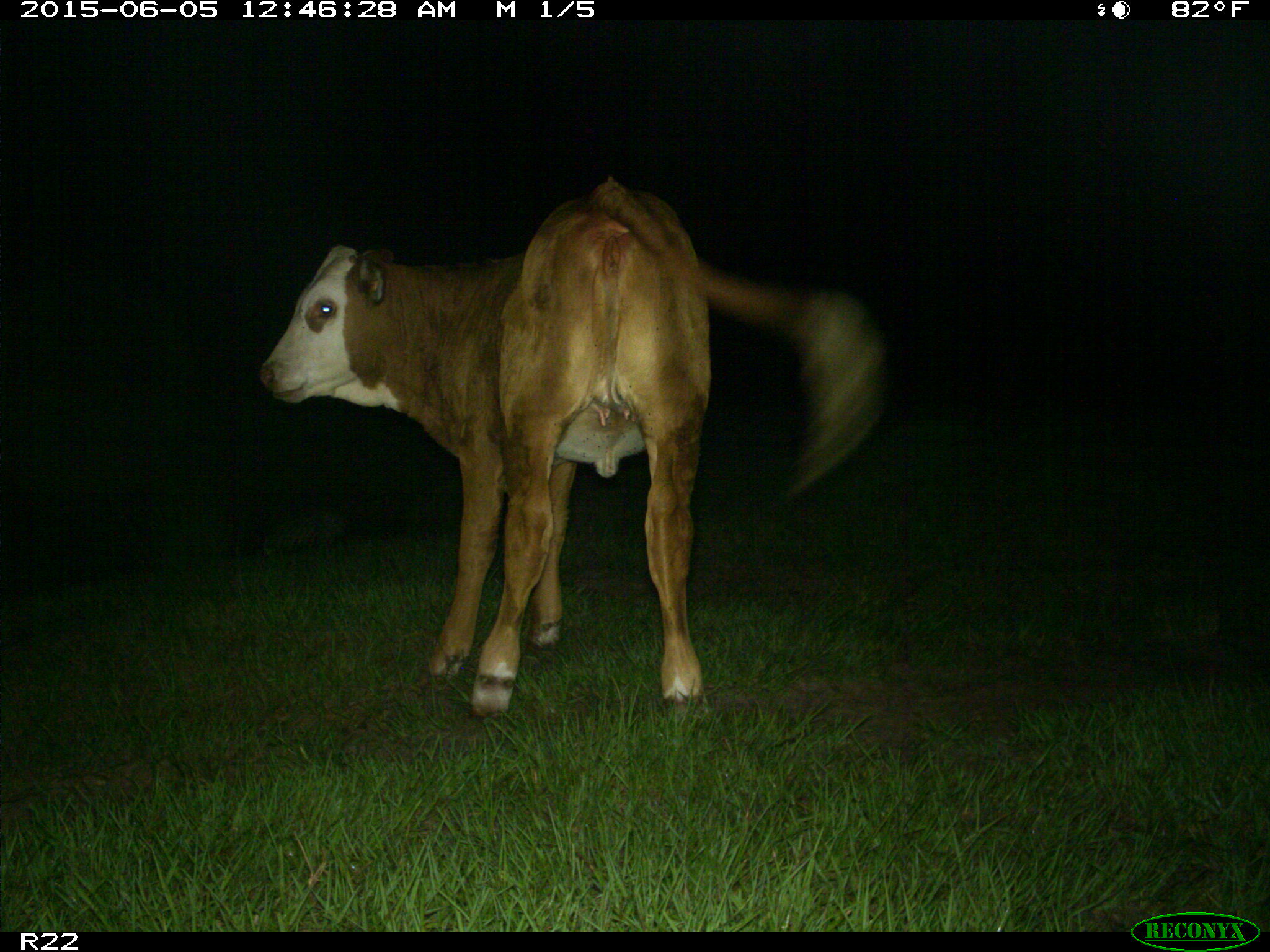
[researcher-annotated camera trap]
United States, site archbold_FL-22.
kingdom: Animalia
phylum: Chordata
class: Mammalia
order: Artiodactyla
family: Bovidae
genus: Bos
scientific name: Bos taurus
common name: domestic cow